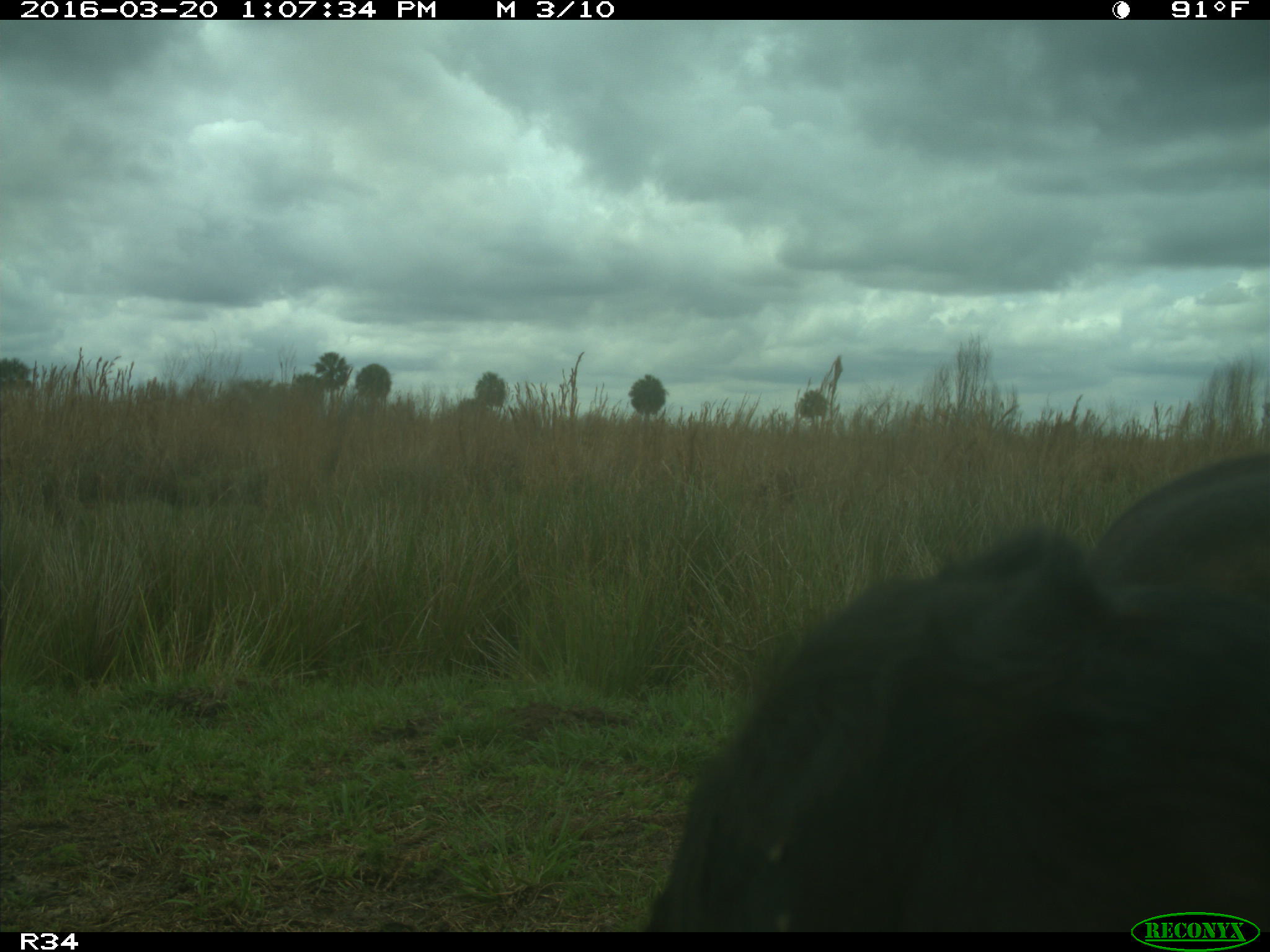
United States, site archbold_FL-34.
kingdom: Animalia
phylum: Chordata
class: Mammalia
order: Artiodactyla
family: Bovidae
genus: Bos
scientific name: Bos taurus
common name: domestic cow